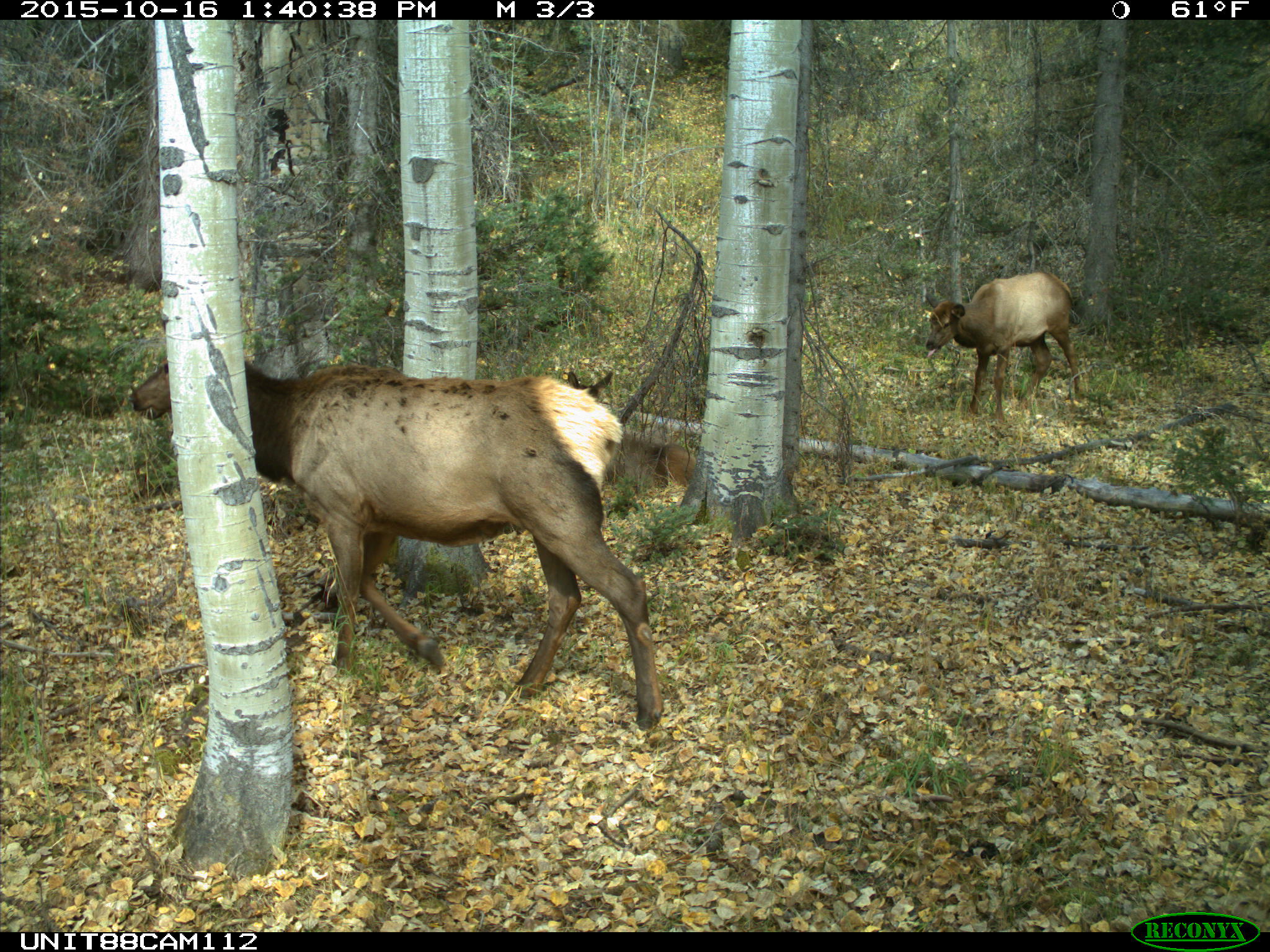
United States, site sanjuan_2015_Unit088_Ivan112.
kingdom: Animalia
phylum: Chordata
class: Mammalia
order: Artiodactyla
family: Cervidae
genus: Cervus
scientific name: Cervus elaphus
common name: red deer